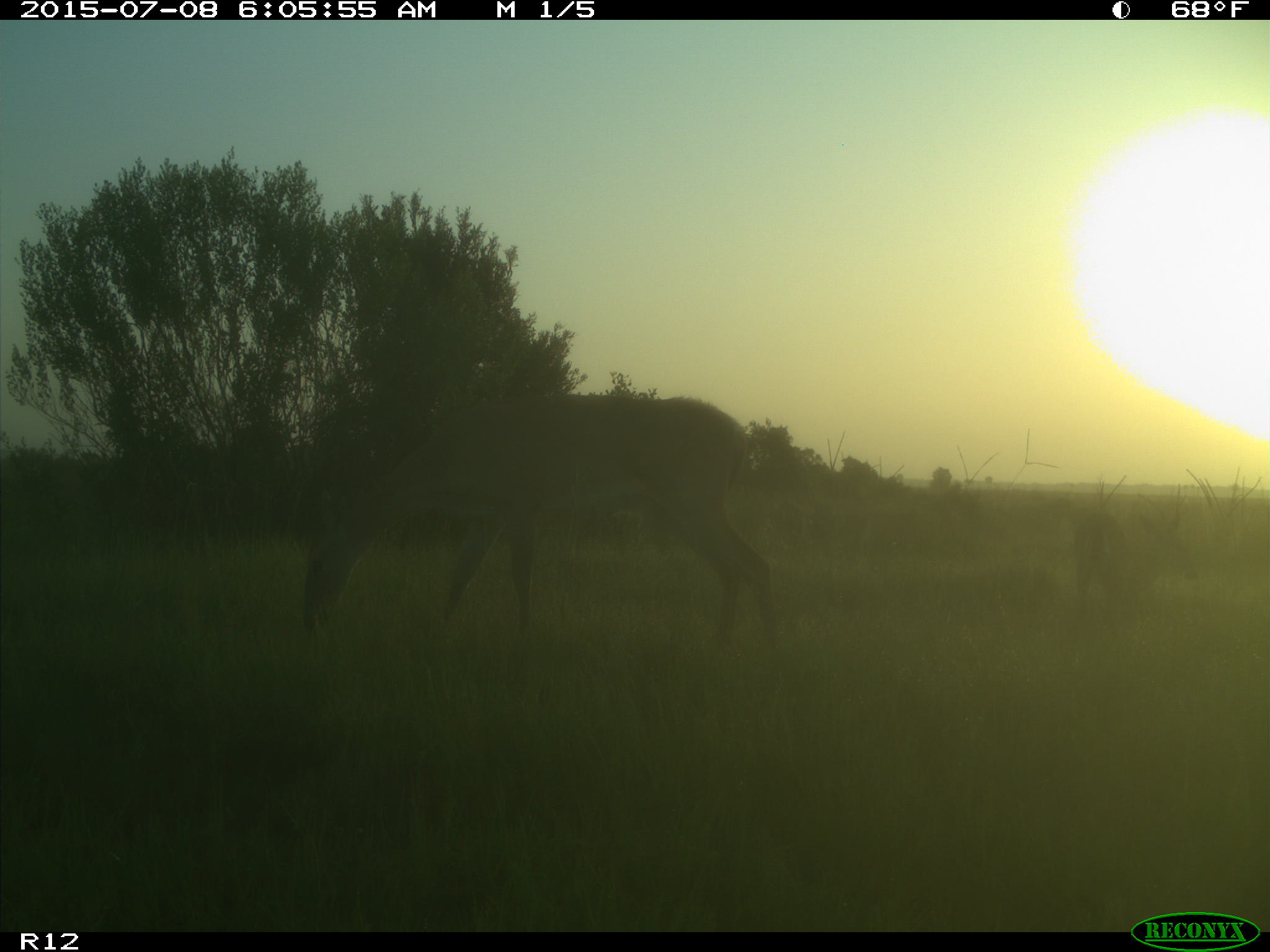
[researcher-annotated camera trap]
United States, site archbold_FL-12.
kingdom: Animalia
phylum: Chordata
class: Mammalia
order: Artiodactyla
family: Cervidae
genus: Odocoileus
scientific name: Odocoileus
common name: deer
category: unidentified deer